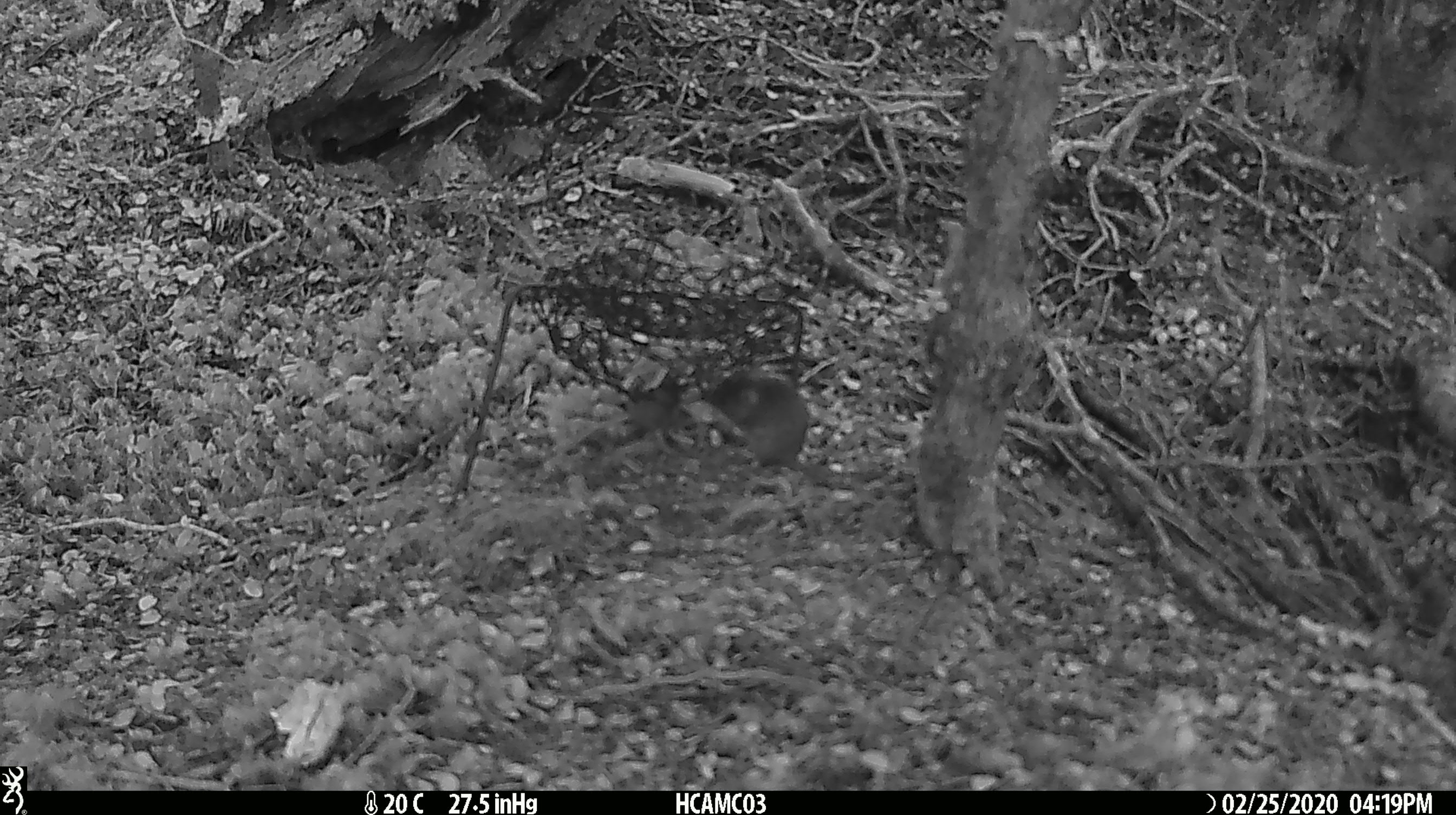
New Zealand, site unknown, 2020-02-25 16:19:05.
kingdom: Animalia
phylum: Chordata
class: Mammalia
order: Rodentia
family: Muridae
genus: Mus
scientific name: Mus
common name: mouse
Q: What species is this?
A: Mouse (Mus).